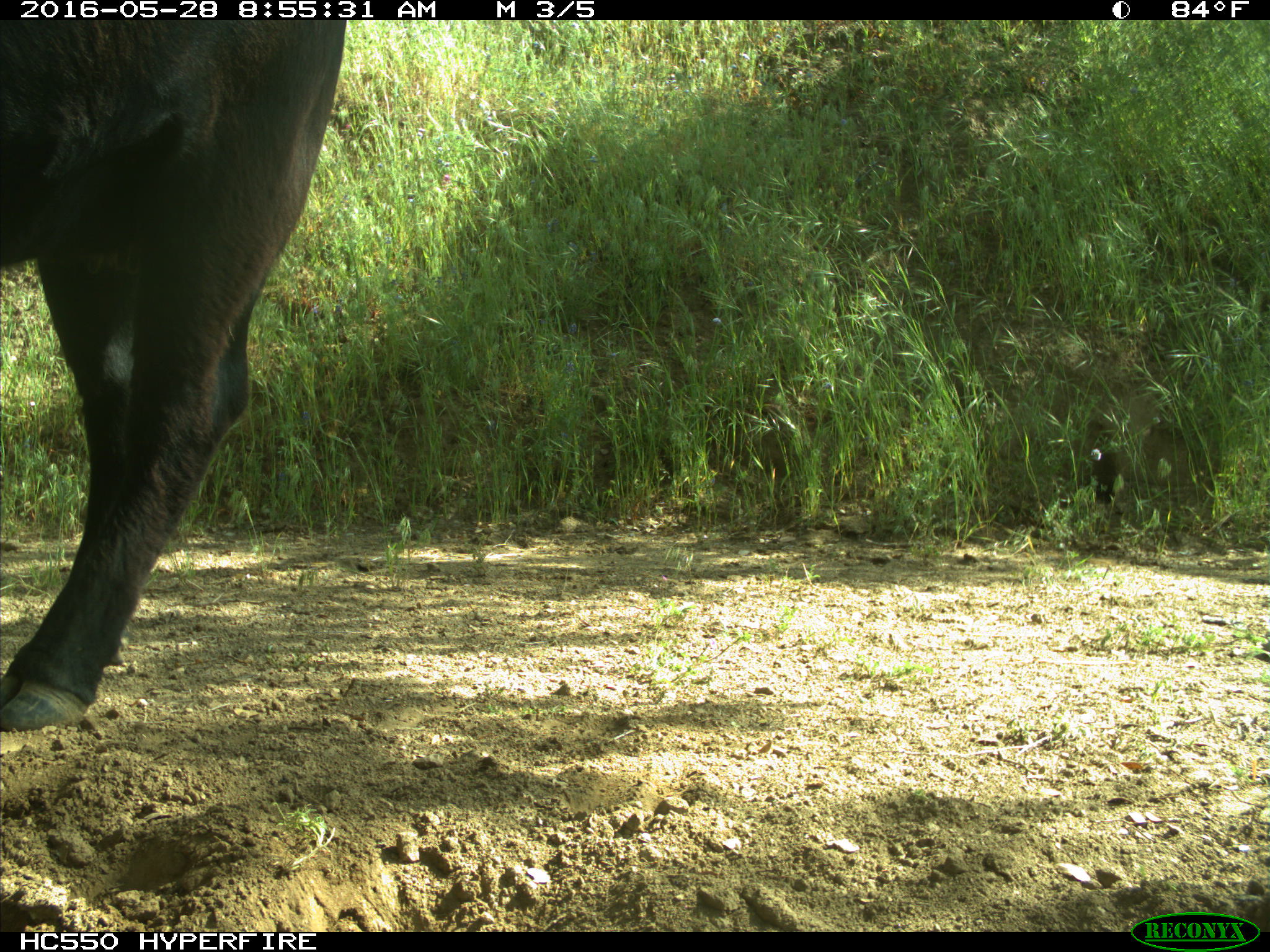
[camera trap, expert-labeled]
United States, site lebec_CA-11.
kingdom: Animalia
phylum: Chordata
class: Mammalia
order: Artiodactyla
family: Bovidae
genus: Bos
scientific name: Bos taurus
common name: domestic cow